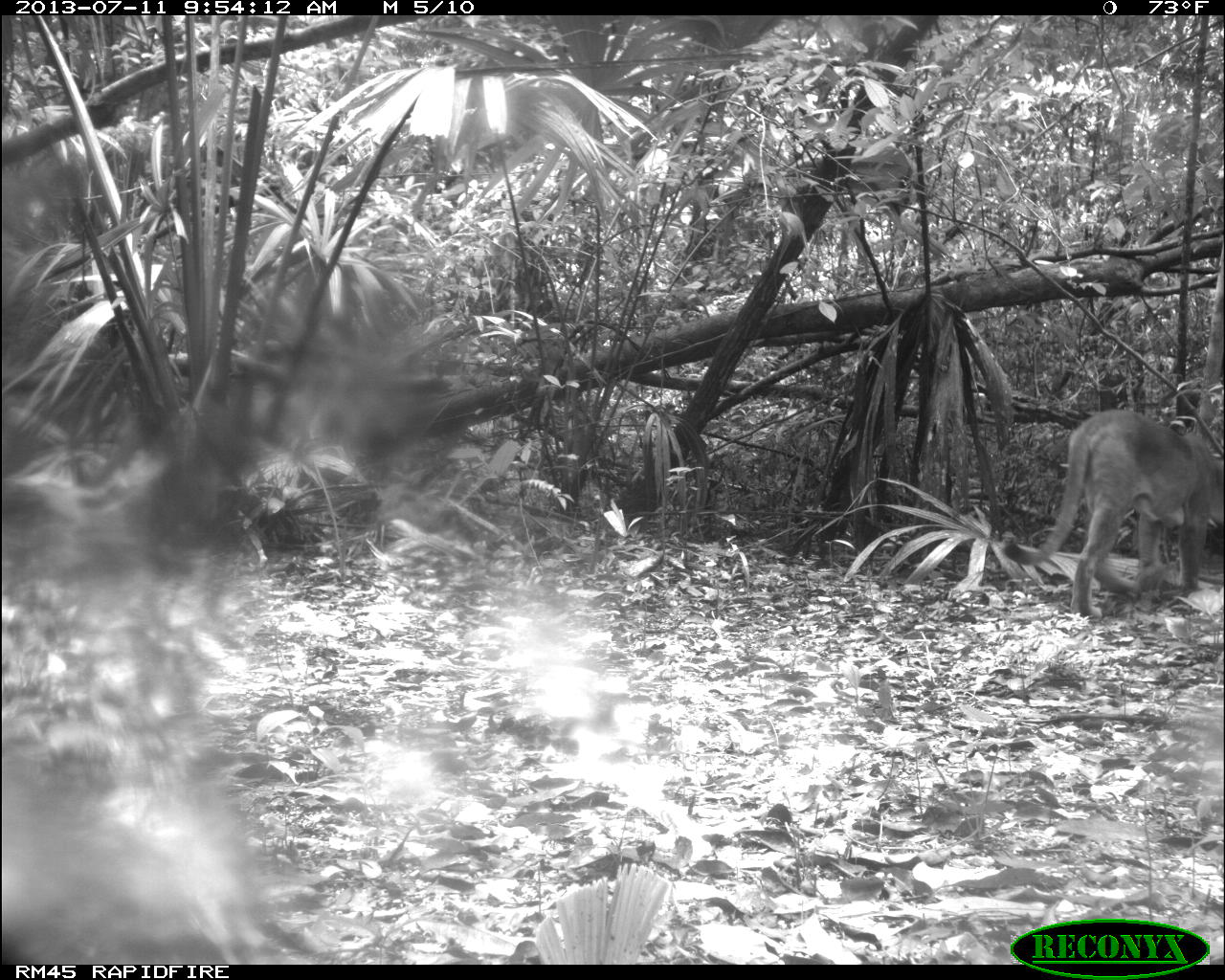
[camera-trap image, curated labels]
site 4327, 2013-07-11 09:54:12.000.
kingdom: Animalia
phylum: Chordata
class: Mammalia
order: Carnivora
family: Felidae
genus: Puma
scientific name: Puma concolor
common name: mountain lion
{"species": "Puma concolor (mountain lion)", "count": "1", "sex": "male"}